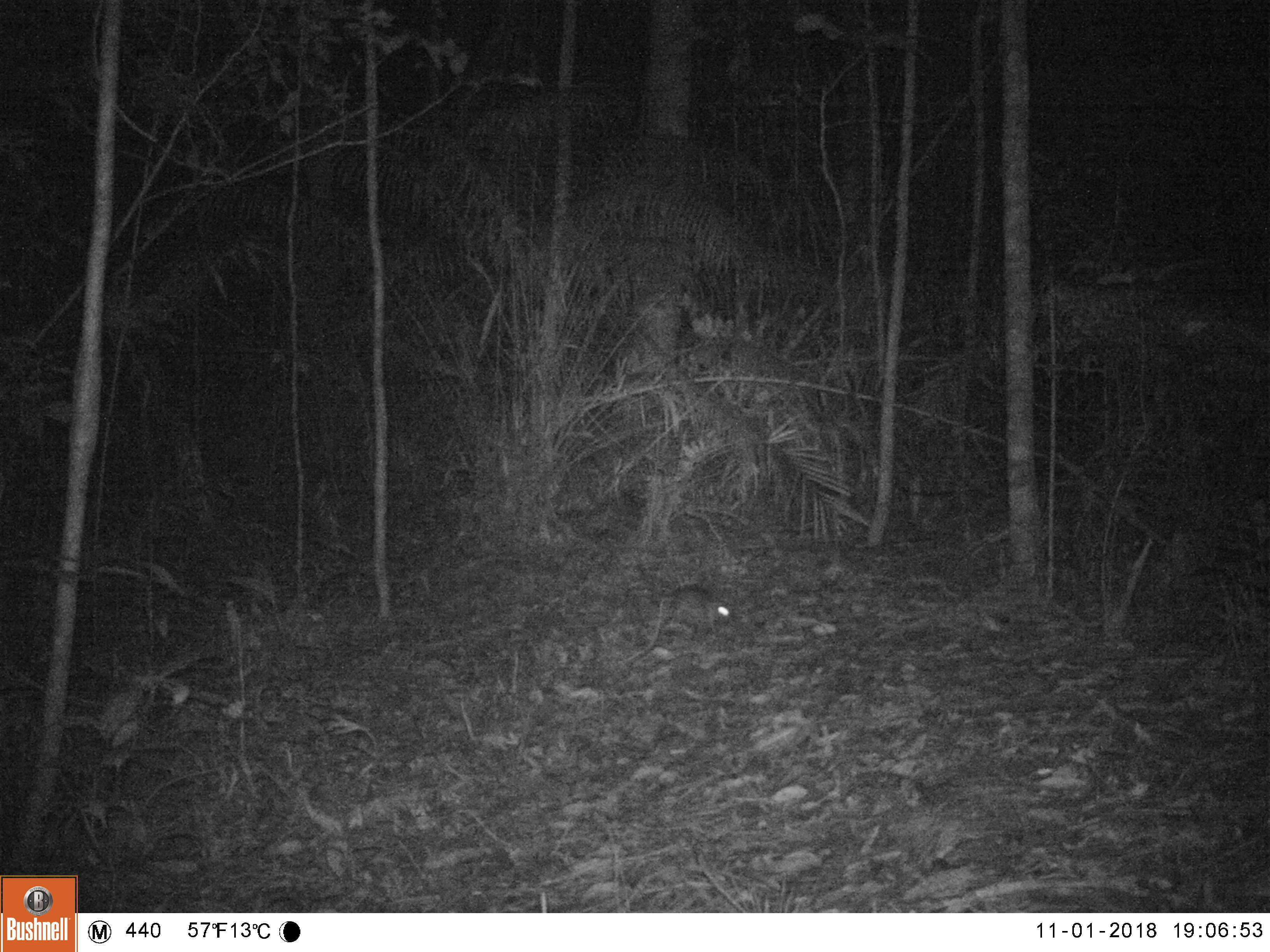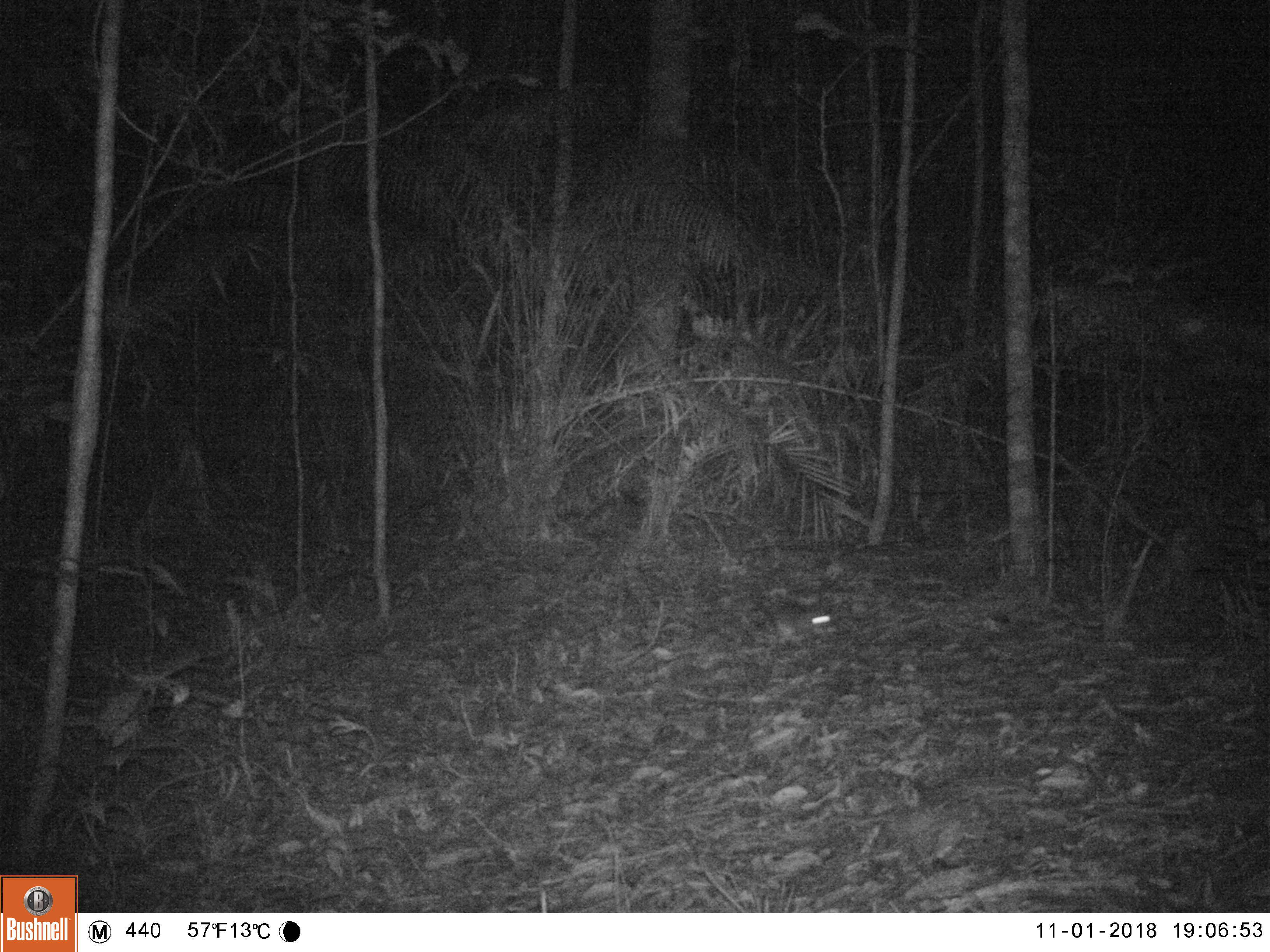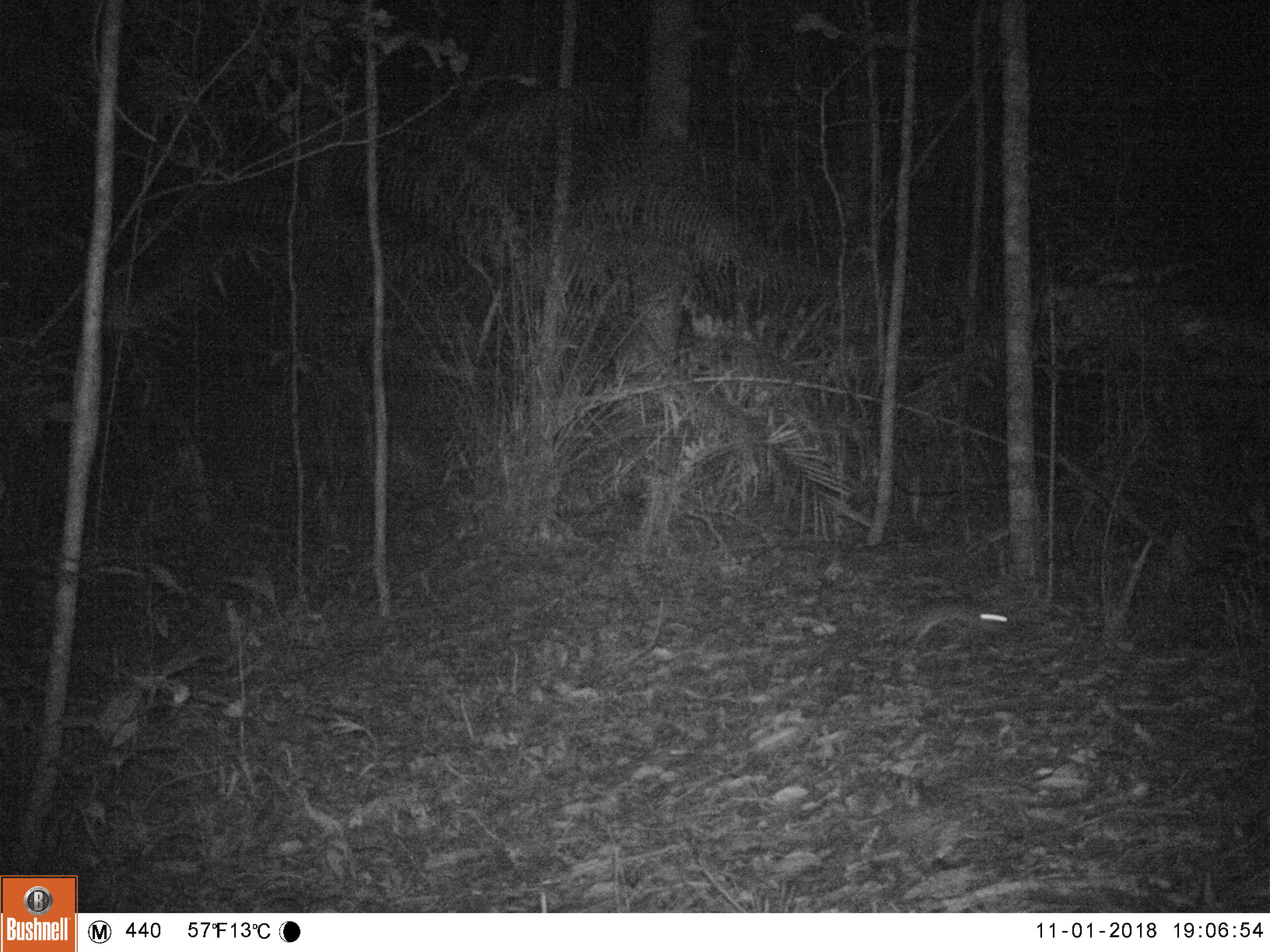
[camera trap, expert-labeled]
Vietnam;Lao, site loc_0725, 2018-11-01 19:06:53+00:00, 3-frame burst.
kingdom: Animalia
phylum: Chordata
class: Mammalia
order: Rodentia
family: Muridae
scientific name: Muridae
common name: old-world mice and rats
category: unidentified murid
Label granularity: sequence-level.